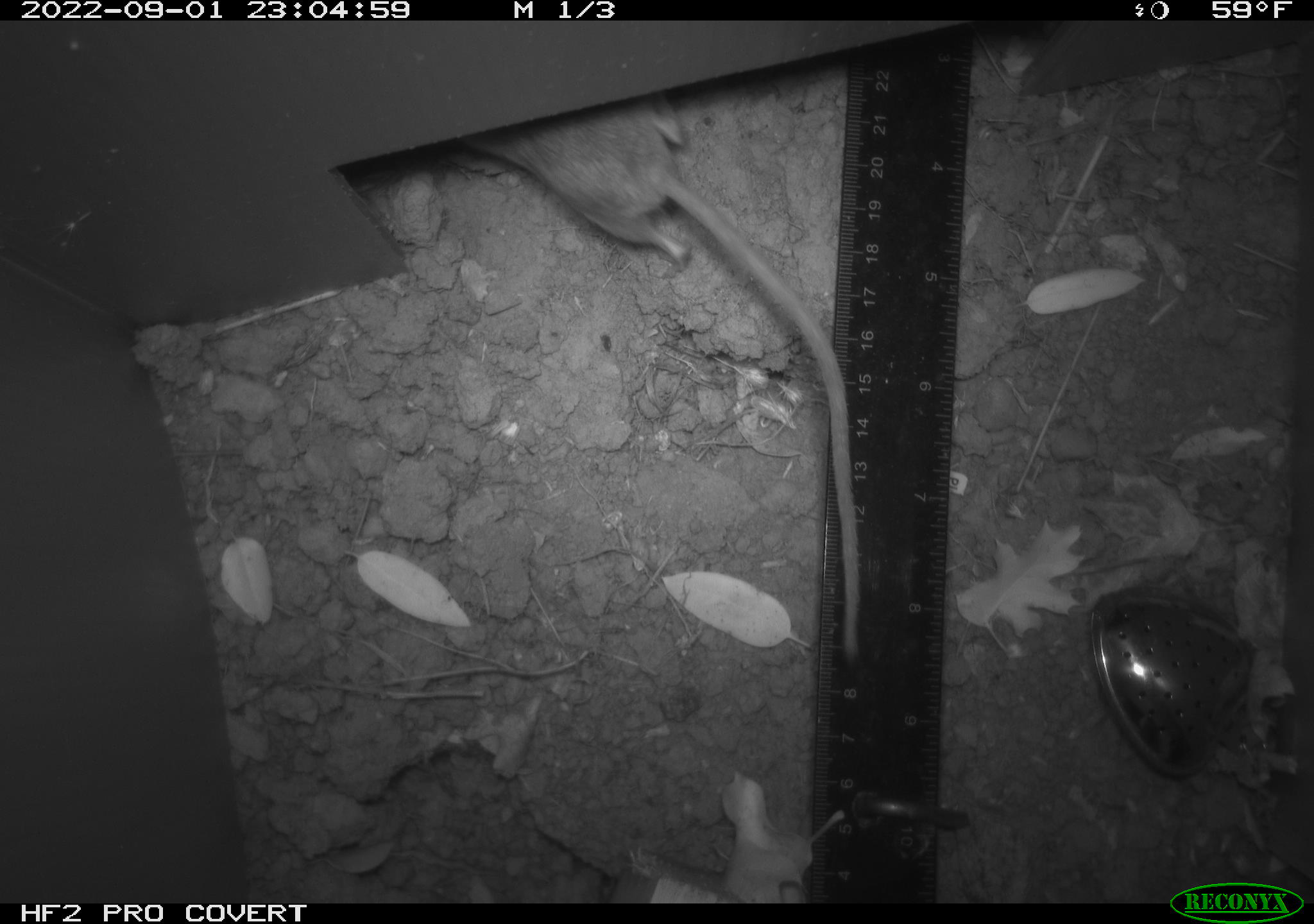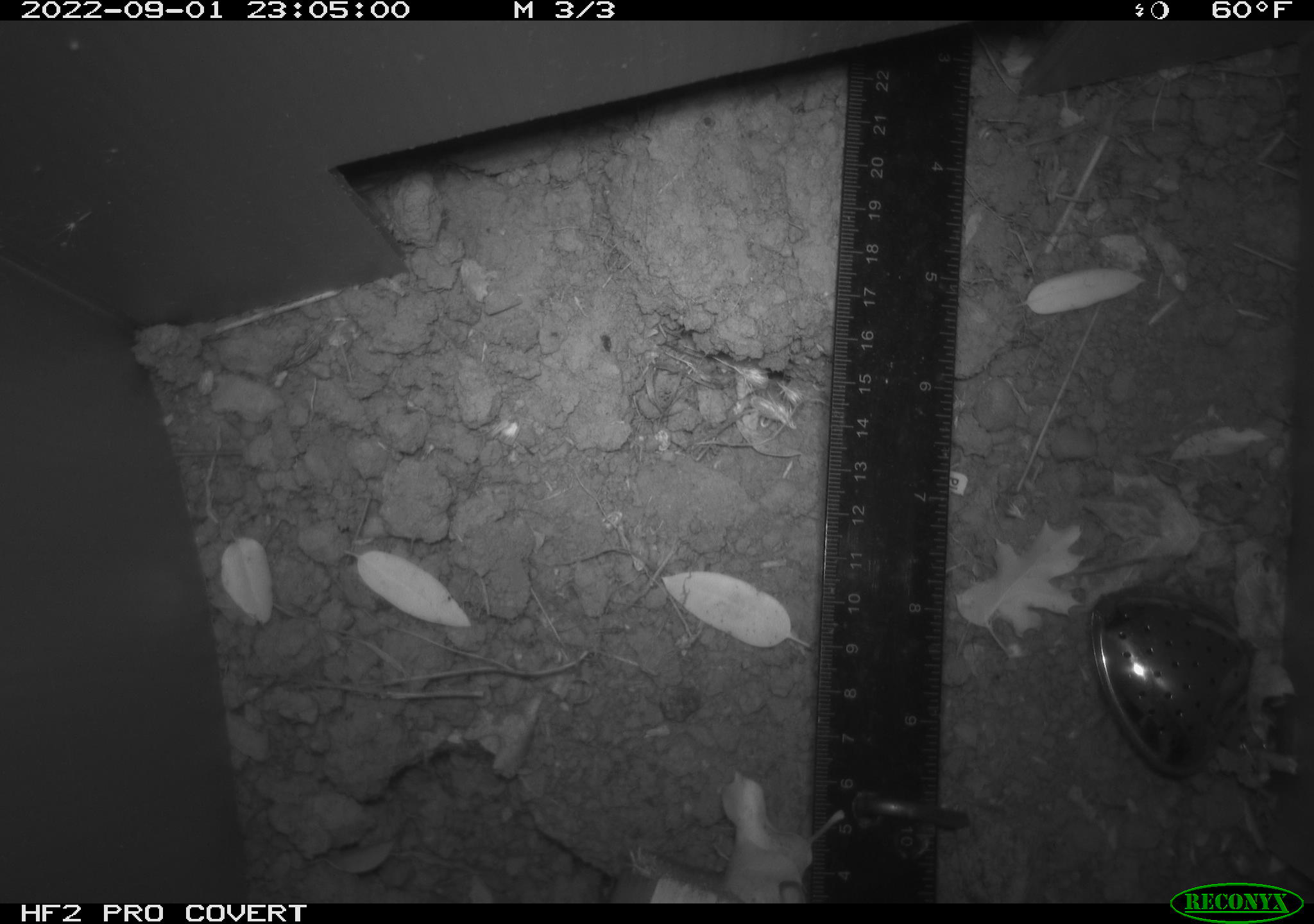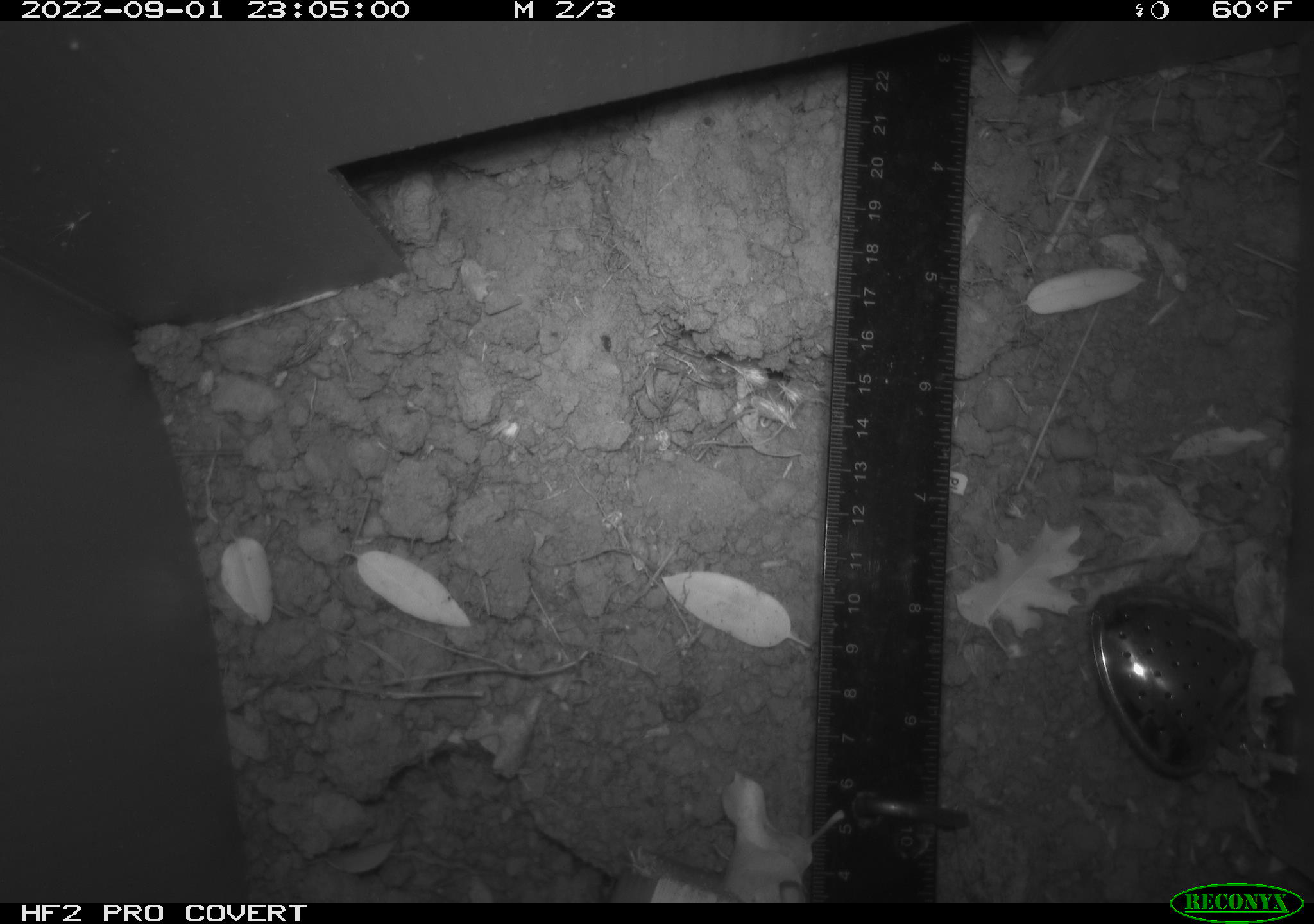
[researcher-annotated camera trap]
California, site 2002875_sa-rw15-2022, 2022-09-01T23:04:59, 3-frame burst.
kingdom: Animalia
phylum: Chordata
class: Mammalia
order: Rodentia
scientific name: Rodentia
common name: rodent